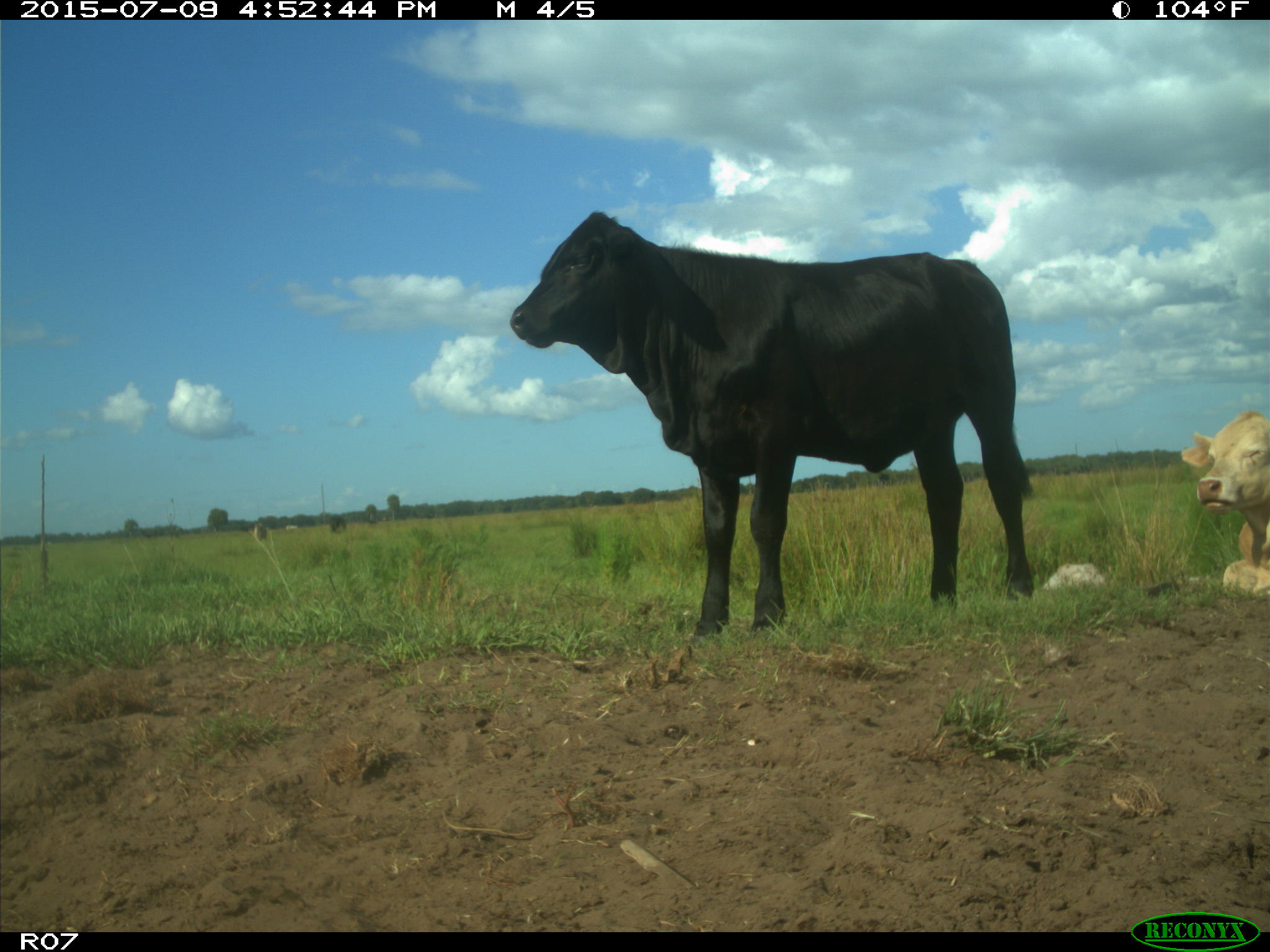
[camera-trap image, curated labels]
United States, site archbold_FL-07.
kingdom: Animalia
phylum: Chordata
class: Mammalia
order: Artiodactyla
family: Bovidae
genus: Bos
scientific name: Bos taurus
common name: domestic cow